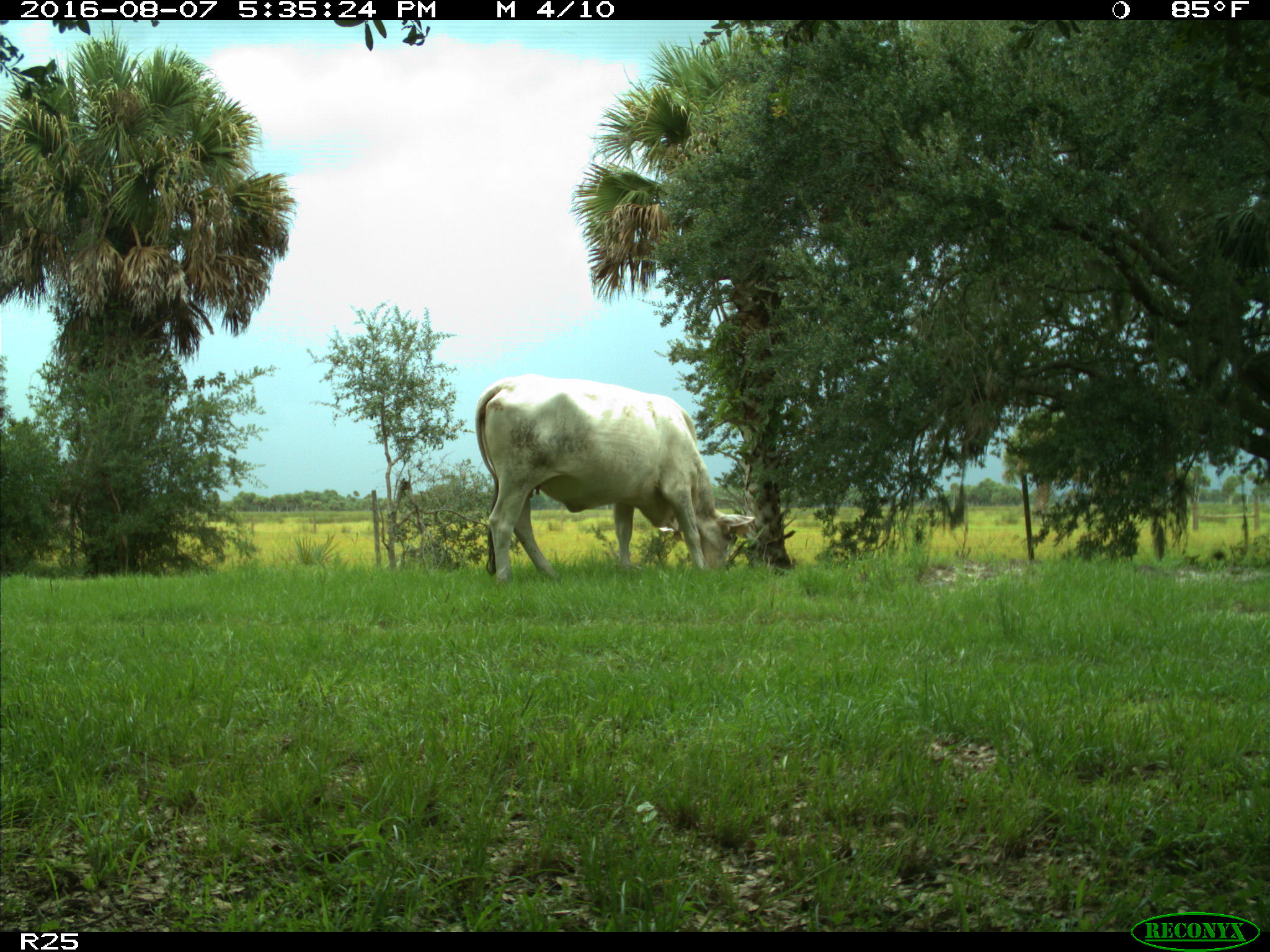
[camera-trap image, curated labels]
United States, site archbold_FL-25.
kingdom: Animalia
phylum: Chordata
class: Mammalia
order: Artiodactyla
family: Bovidae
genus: Bos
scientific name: Bos taurus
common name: domestic cow